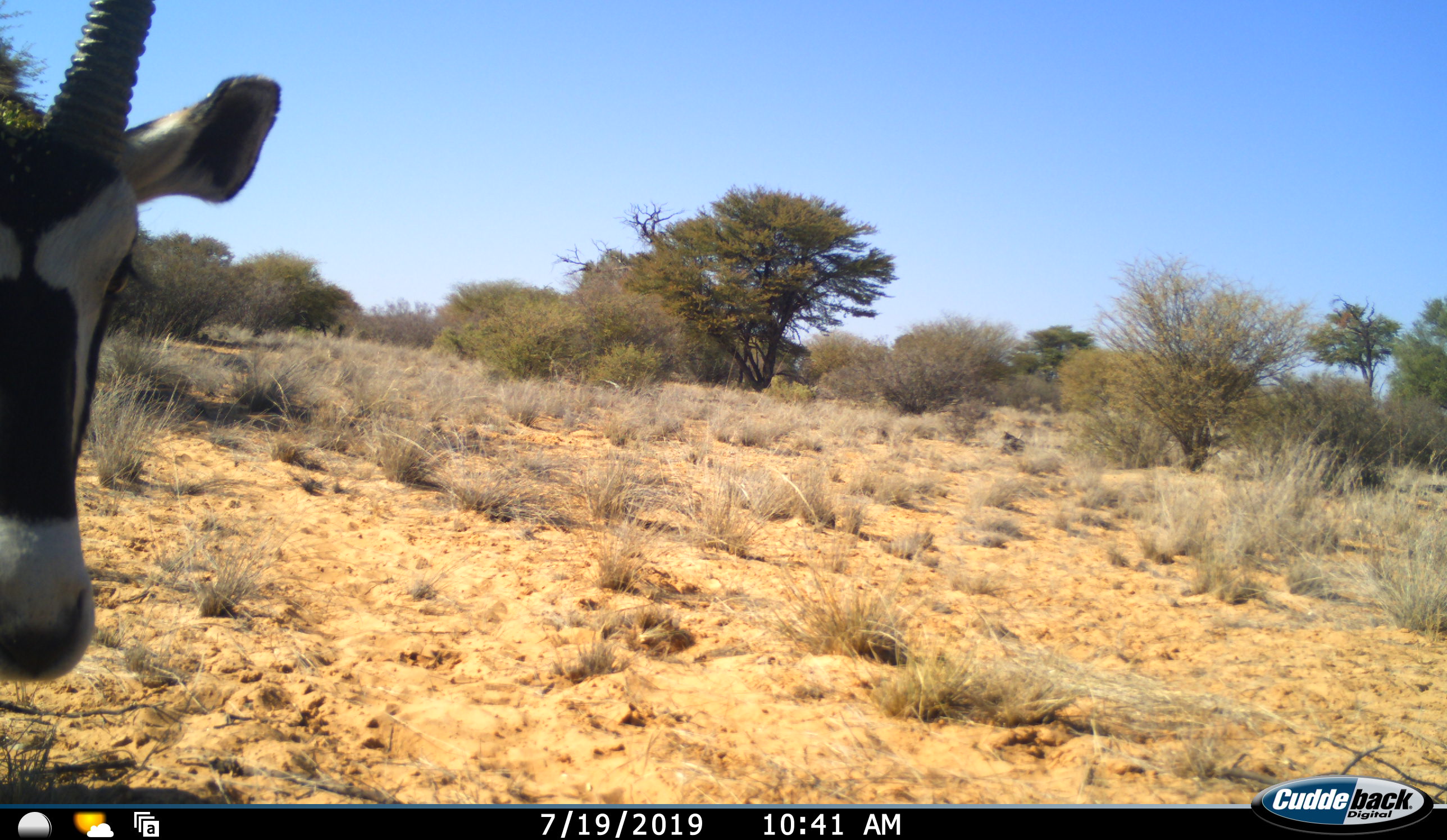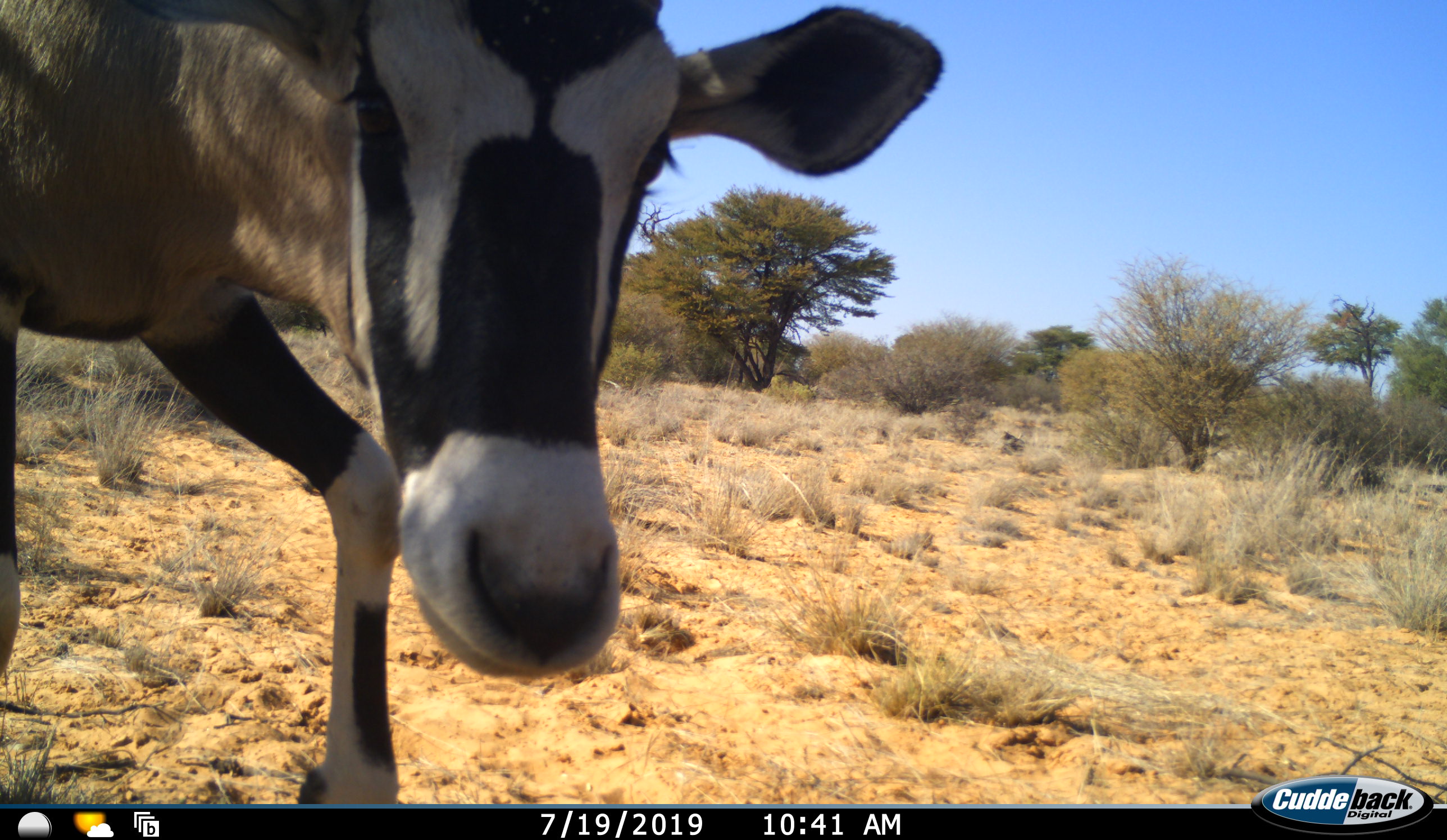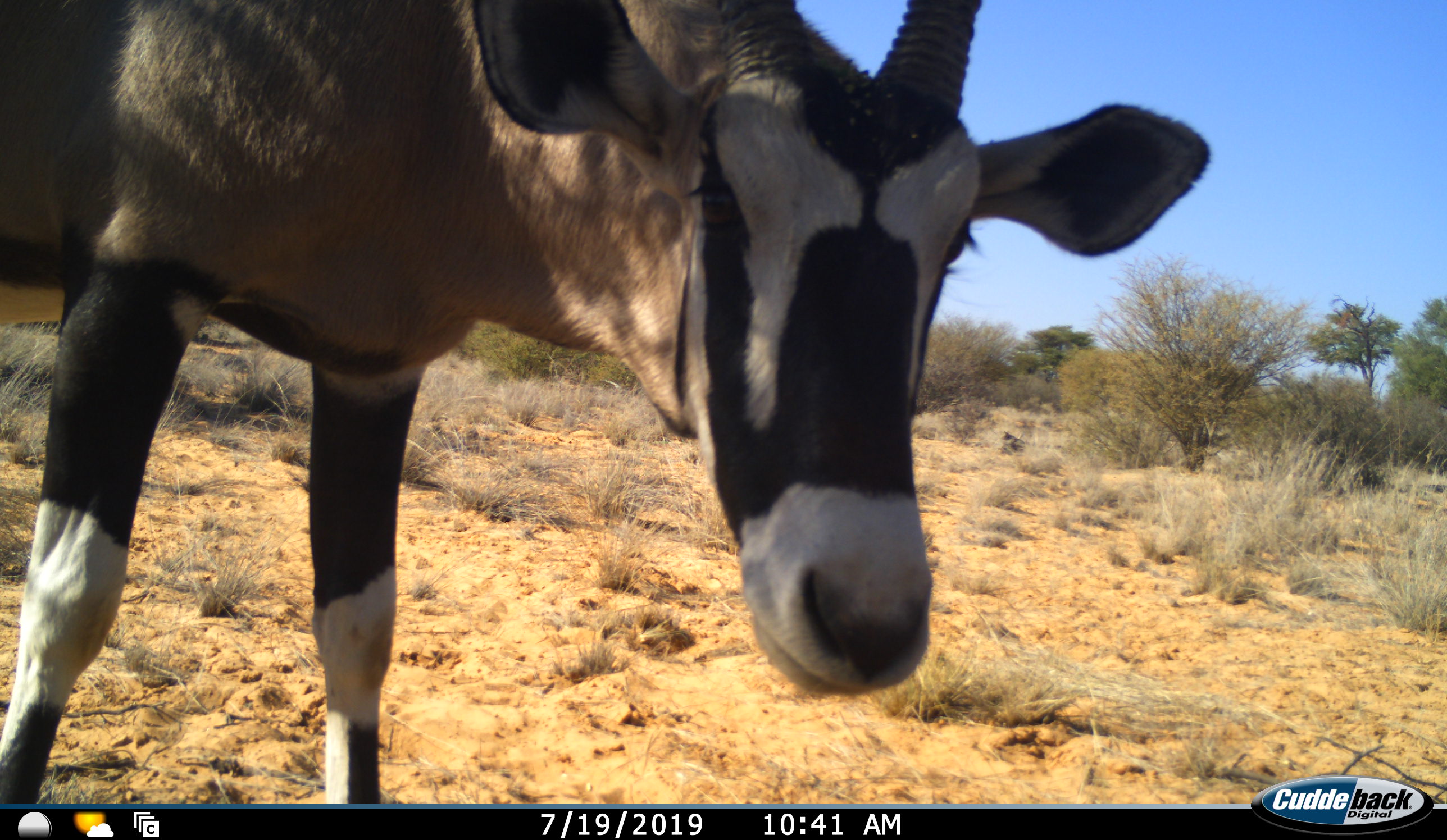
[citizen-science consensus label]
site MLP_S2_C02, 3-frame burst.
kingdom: Animalia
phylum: Chordata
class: Mammalia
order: Artiodactyla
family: Bovidae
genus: Oryx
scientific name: Oryx gazella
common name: gemsbok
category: oryx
Oryx (gemsbok) (Oryx gazella), count 1. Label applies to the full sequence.